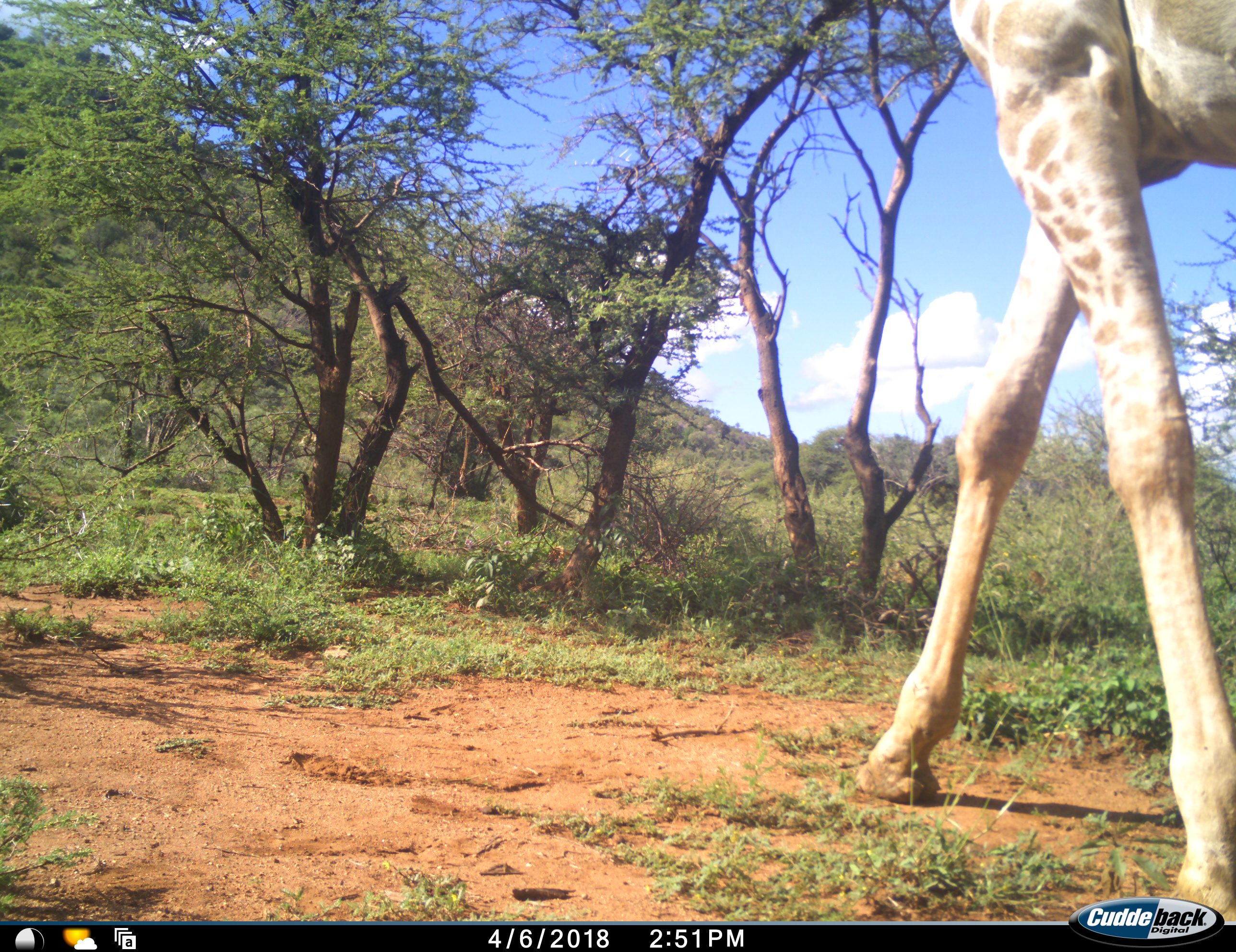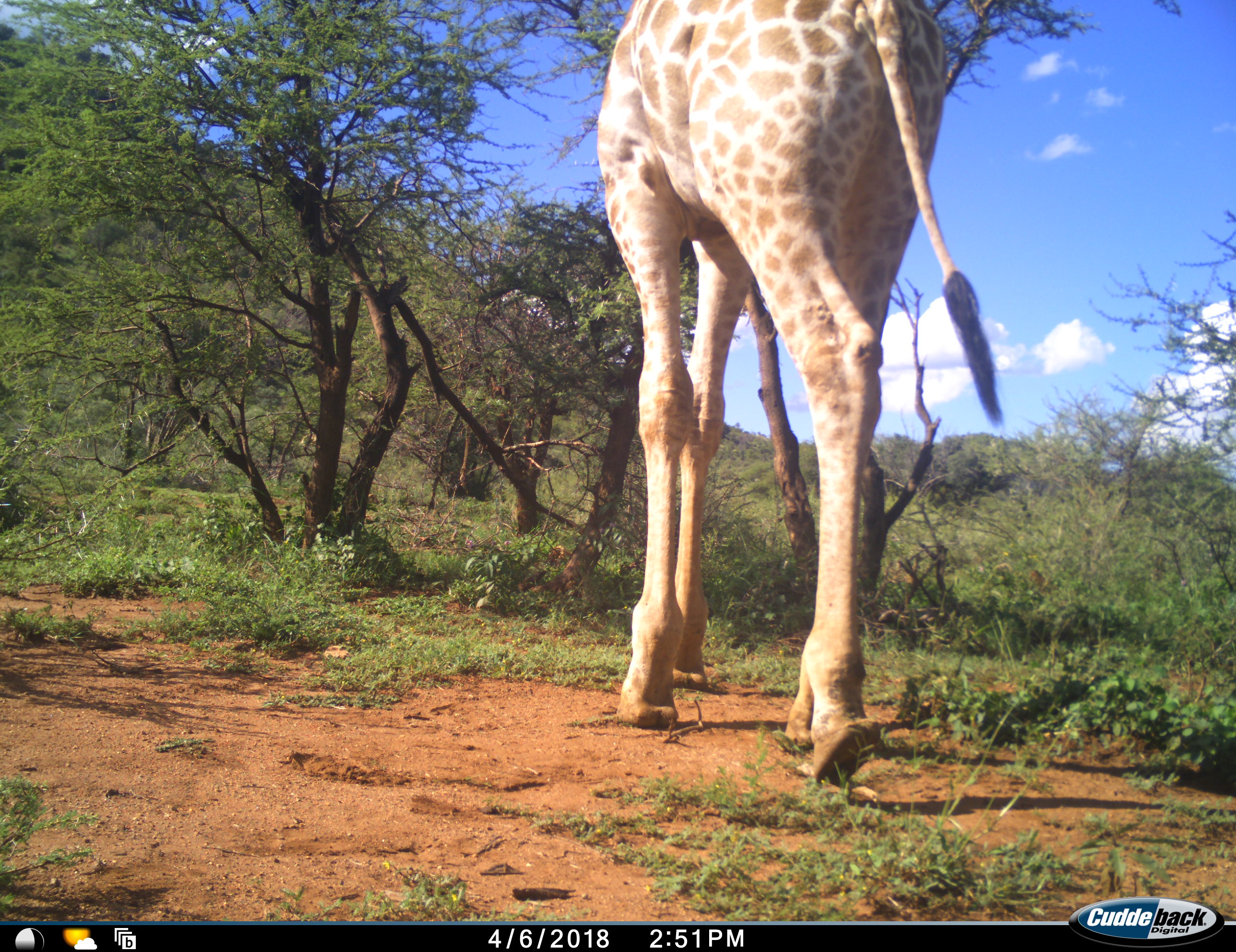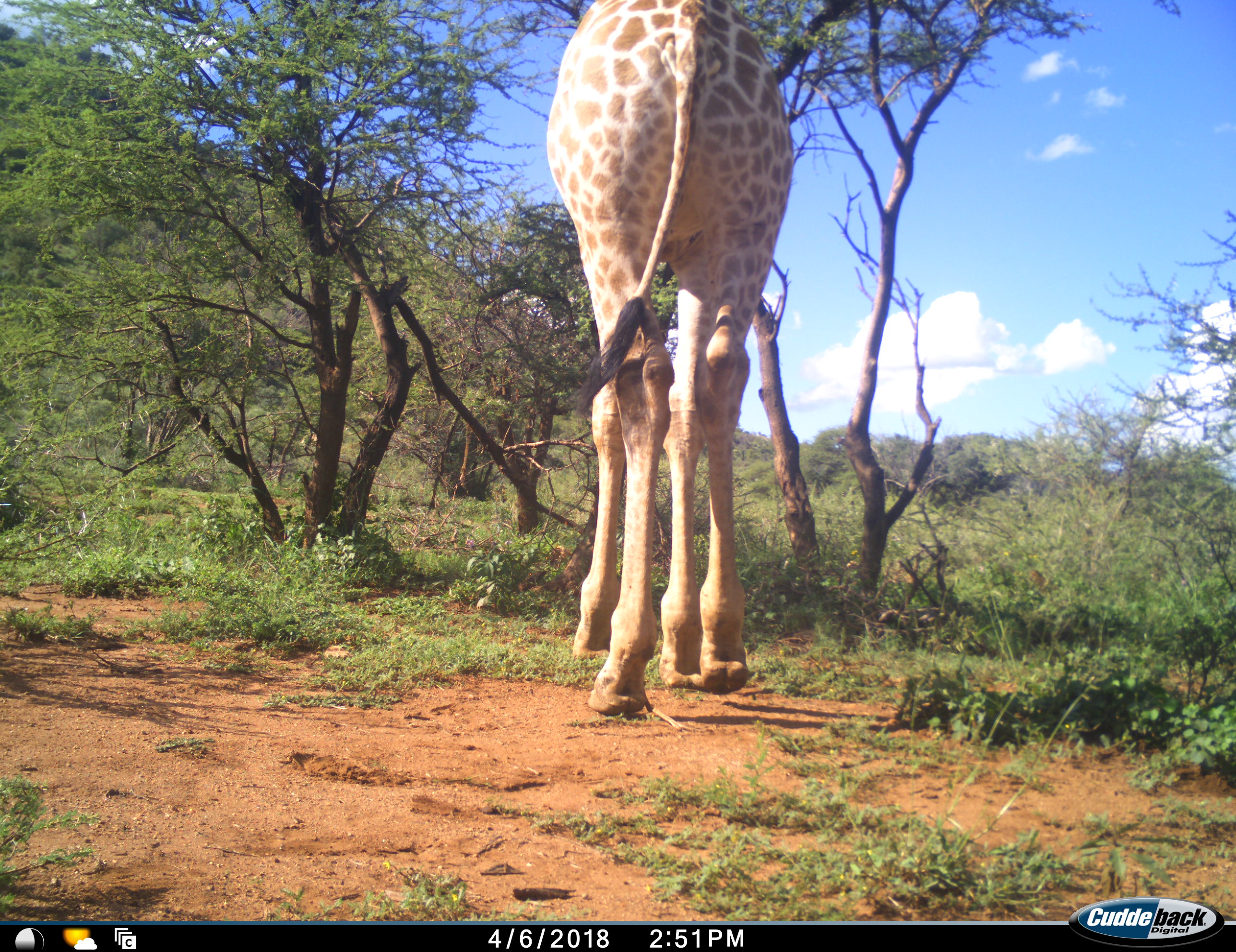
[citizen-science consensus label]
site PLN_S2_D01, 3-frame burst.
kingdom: Animalia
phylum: Chordata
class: Mammalia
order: Artiodactyla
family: Giraffidae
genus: Giraffa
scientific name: Giraffa camelopardalis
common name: giraffe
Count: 1.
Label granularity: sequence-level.